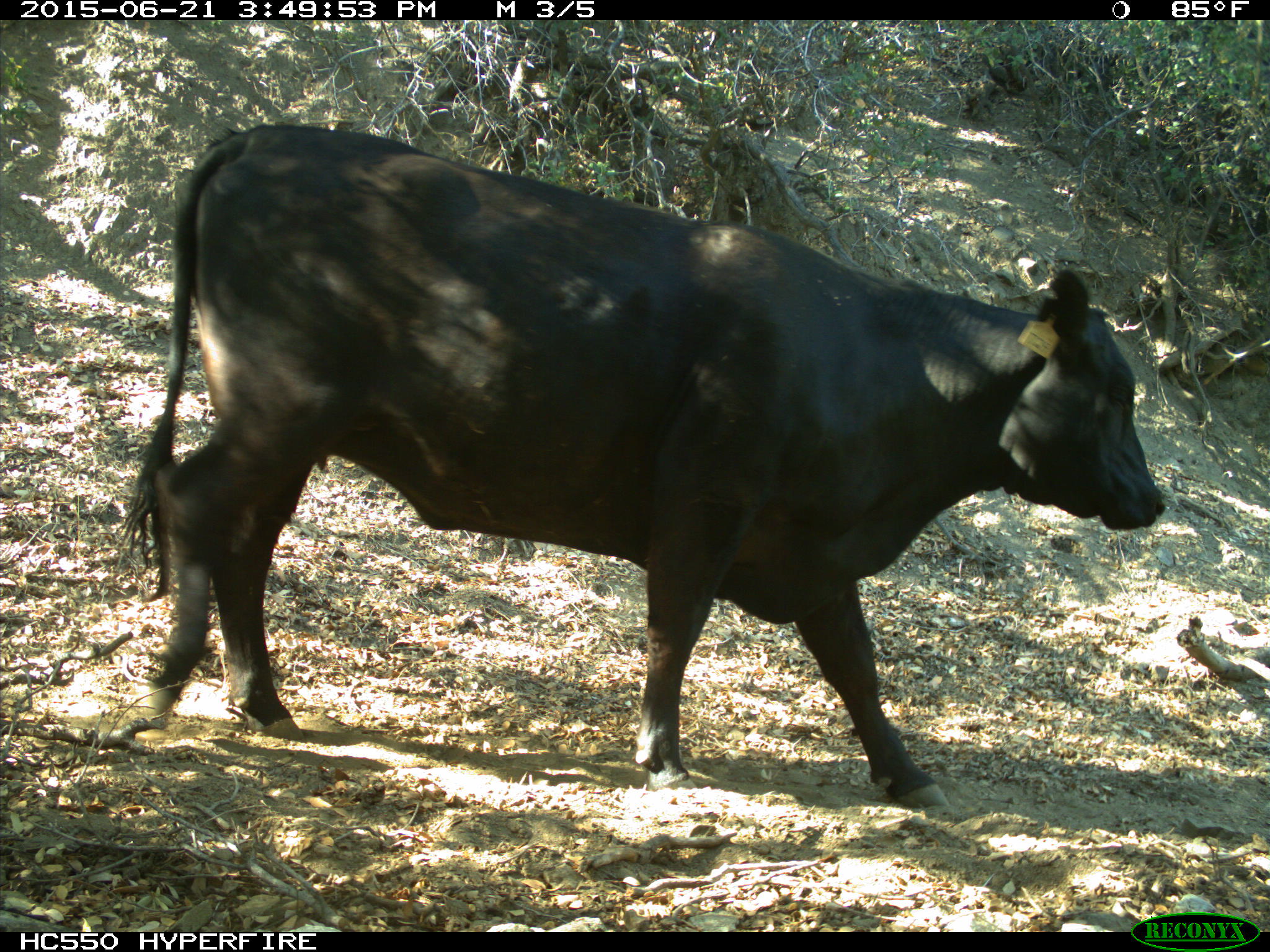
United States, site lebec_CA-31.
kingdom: Animalia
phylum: Chordata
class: Mammalia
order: Artiodactyla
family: Bovidae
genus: Bos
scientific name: Bos taurus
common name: domestic cow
Bos taurus (domestic cow).